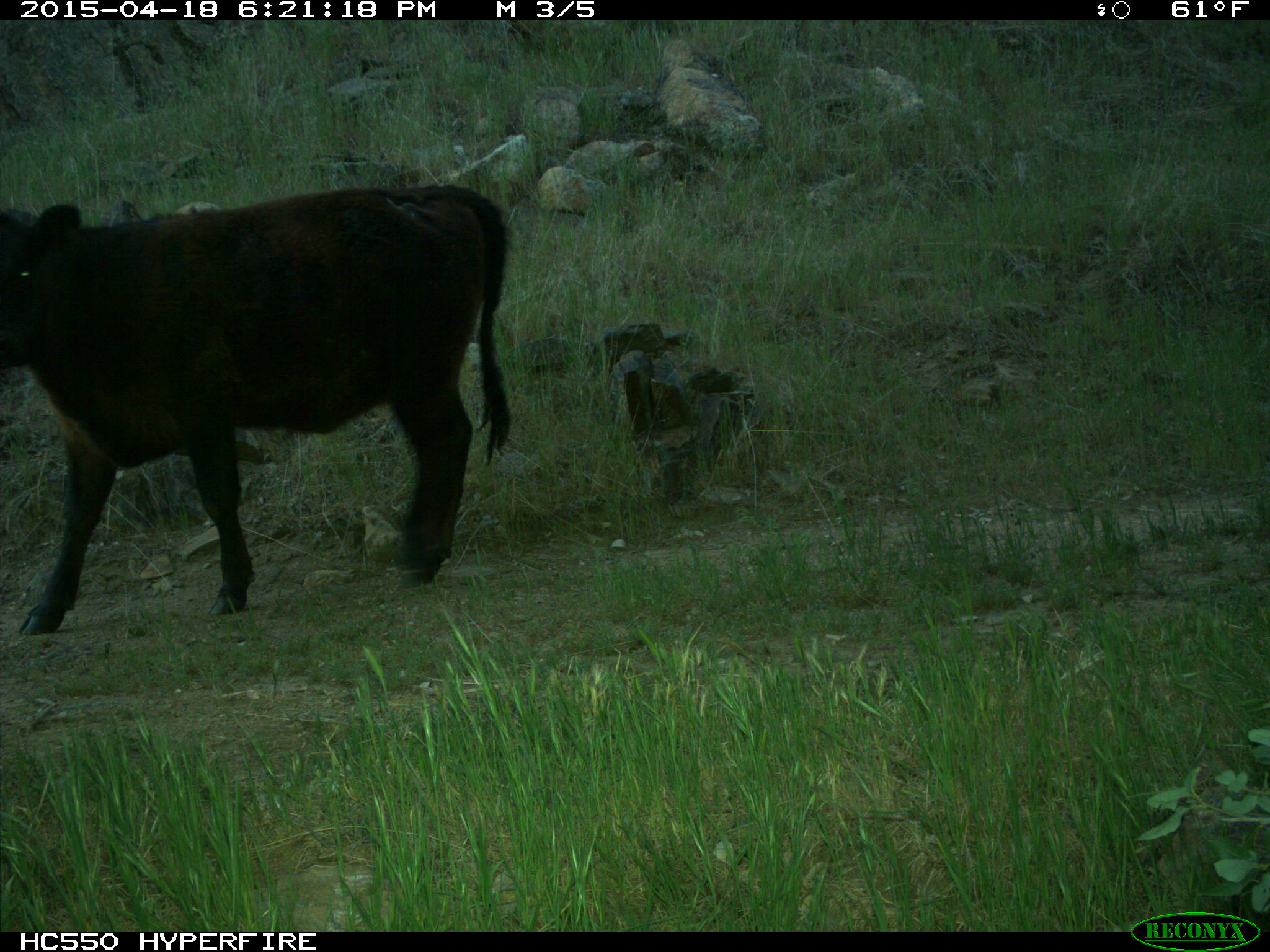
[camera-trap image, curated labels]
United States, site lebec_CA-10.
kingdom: Animalia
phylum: Chordata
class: Mammalia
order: Artiodactyla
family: Bovidae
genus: Bos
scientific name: Bos taurus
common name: domestic cow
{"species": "Bos taurus (domestic cow)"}